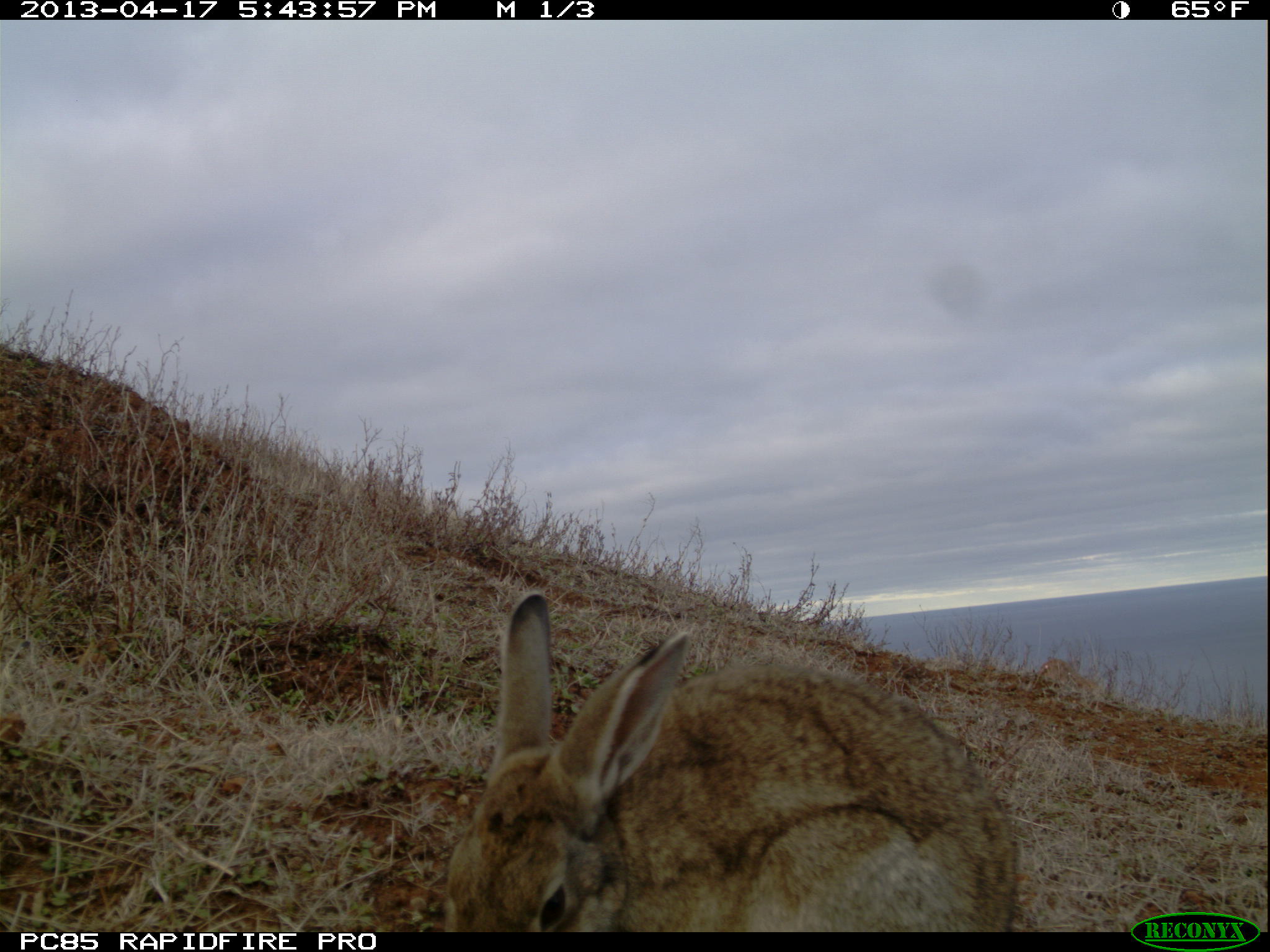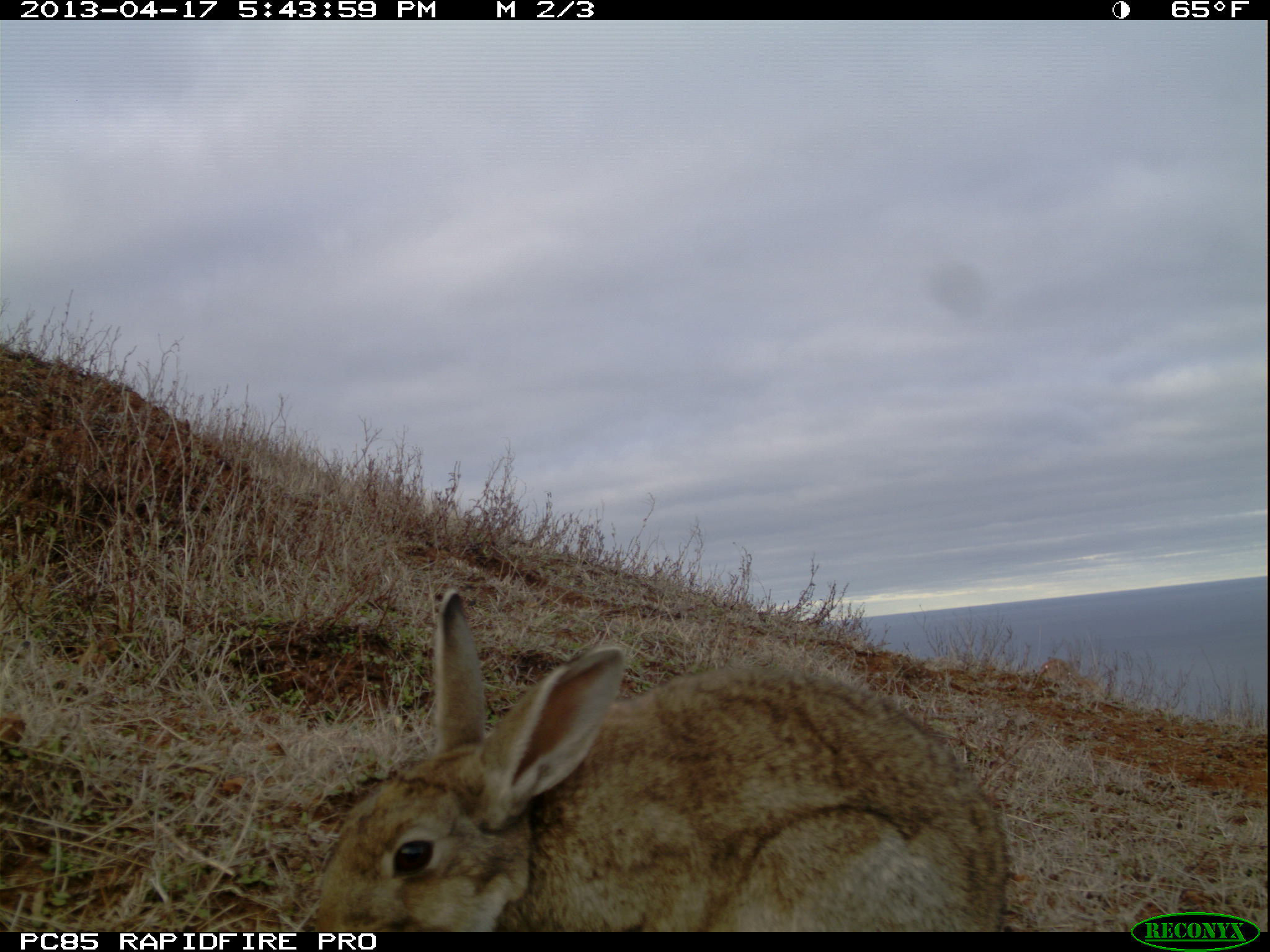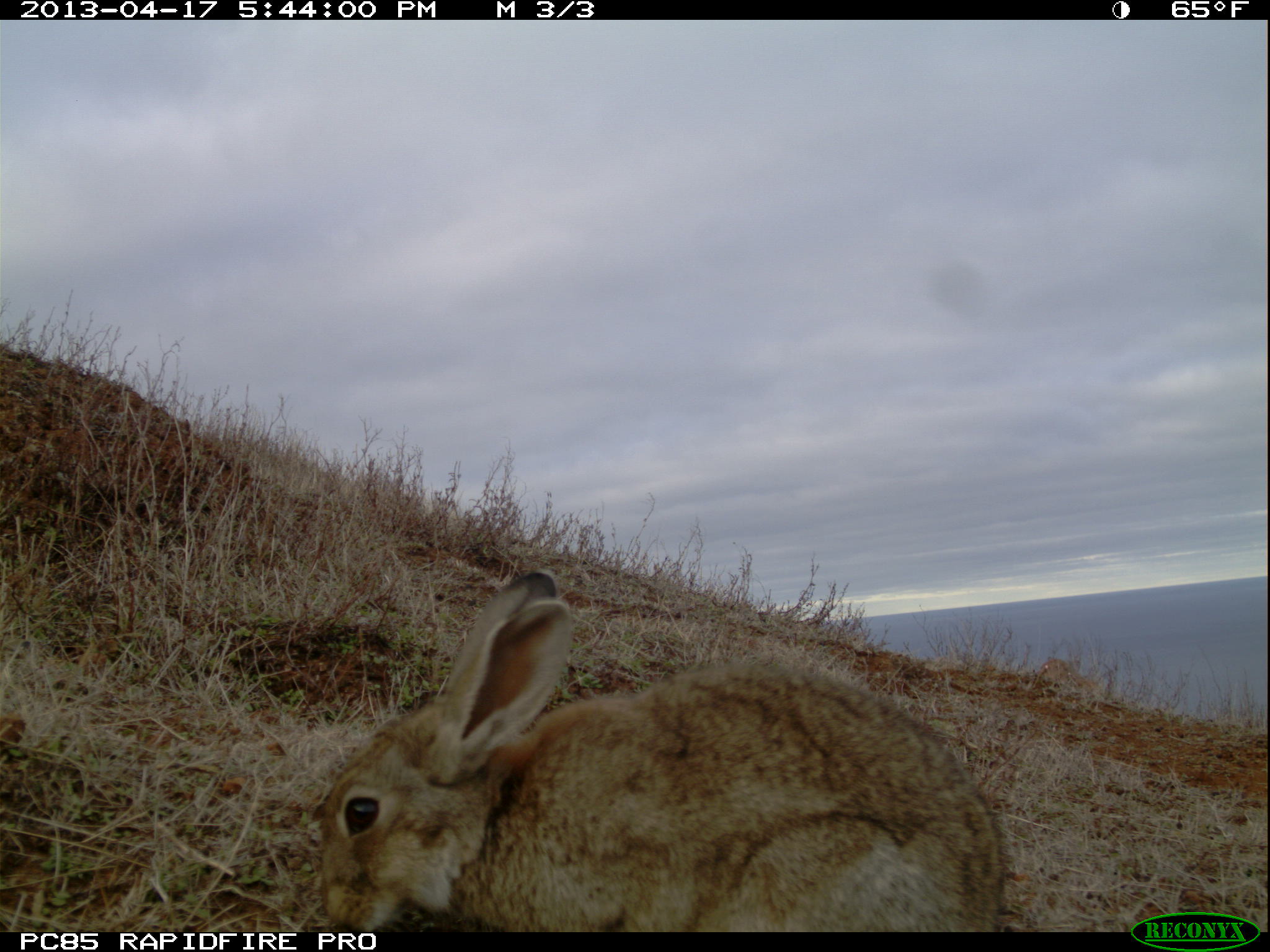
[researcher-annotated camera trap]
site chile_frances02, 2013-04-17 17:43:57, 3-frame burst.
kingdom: Animalia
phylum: Chordata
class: Mammalia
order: Lagomorpha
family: Leporidae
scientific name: Leporidae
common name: rabbits and hares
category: rabbit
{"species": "rabbit (rabbits and hares) (Leporidae)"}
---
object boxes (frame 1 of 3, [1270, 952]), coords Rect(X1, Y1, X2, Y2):
rabbit: Rect(437, 596, 1022, 931)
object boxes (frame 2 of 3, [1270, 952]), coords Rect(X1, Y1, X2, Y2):
rabbit: Rect(291, 589, 1024, 928)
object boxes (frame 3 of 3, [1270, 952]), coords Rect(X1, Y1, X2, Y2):
rabbit: Rect(302, 570, 1018, 929)